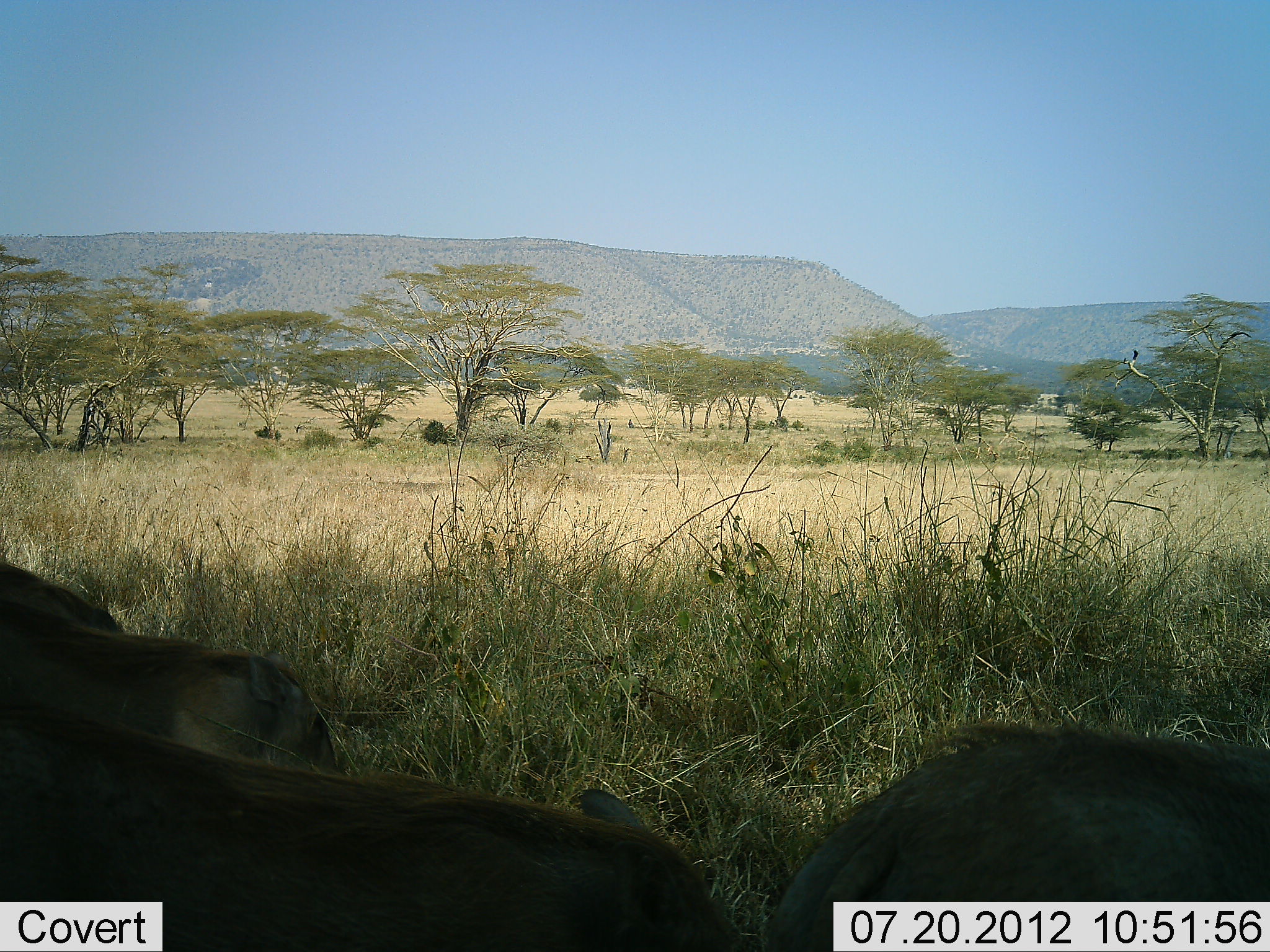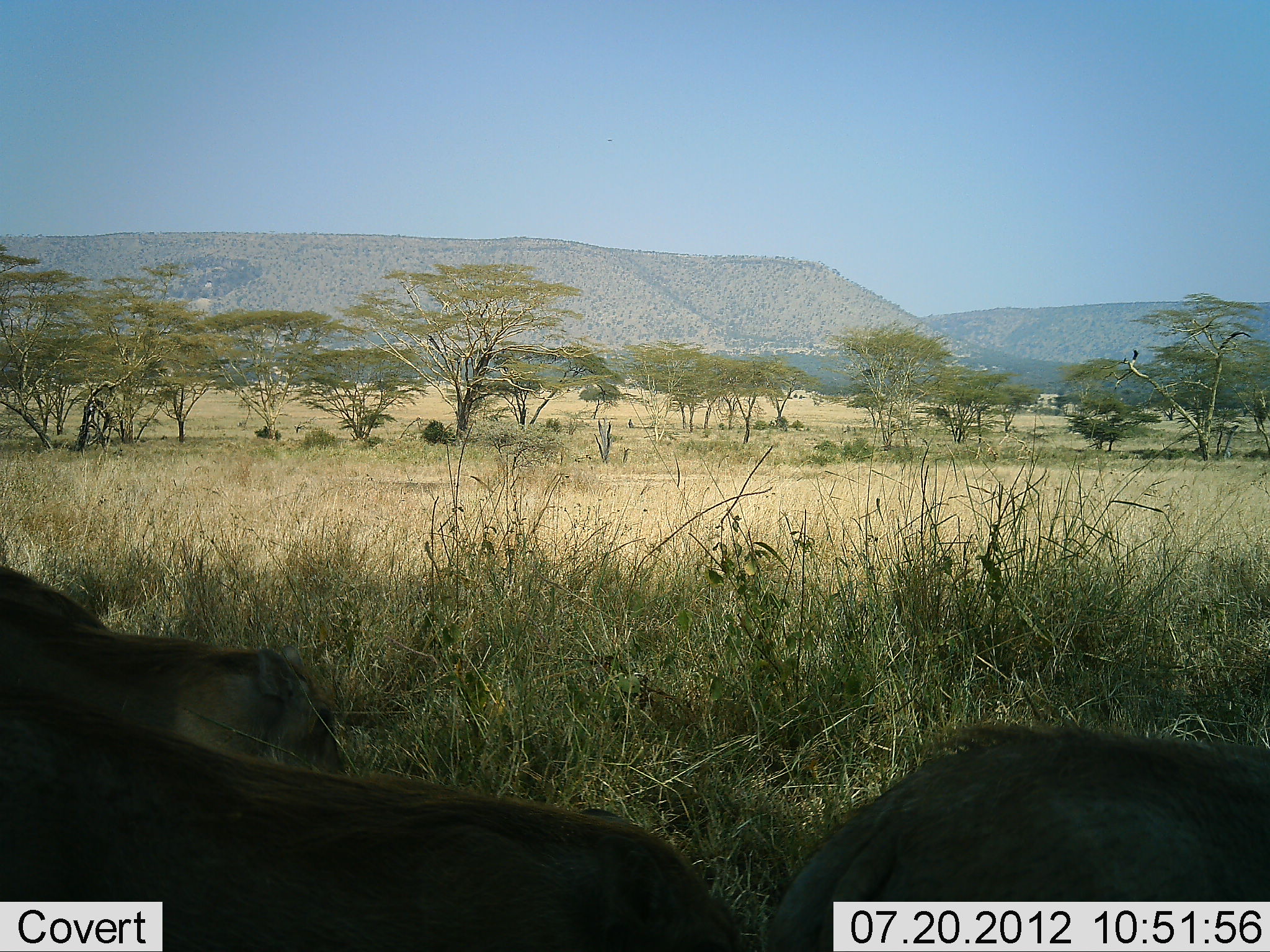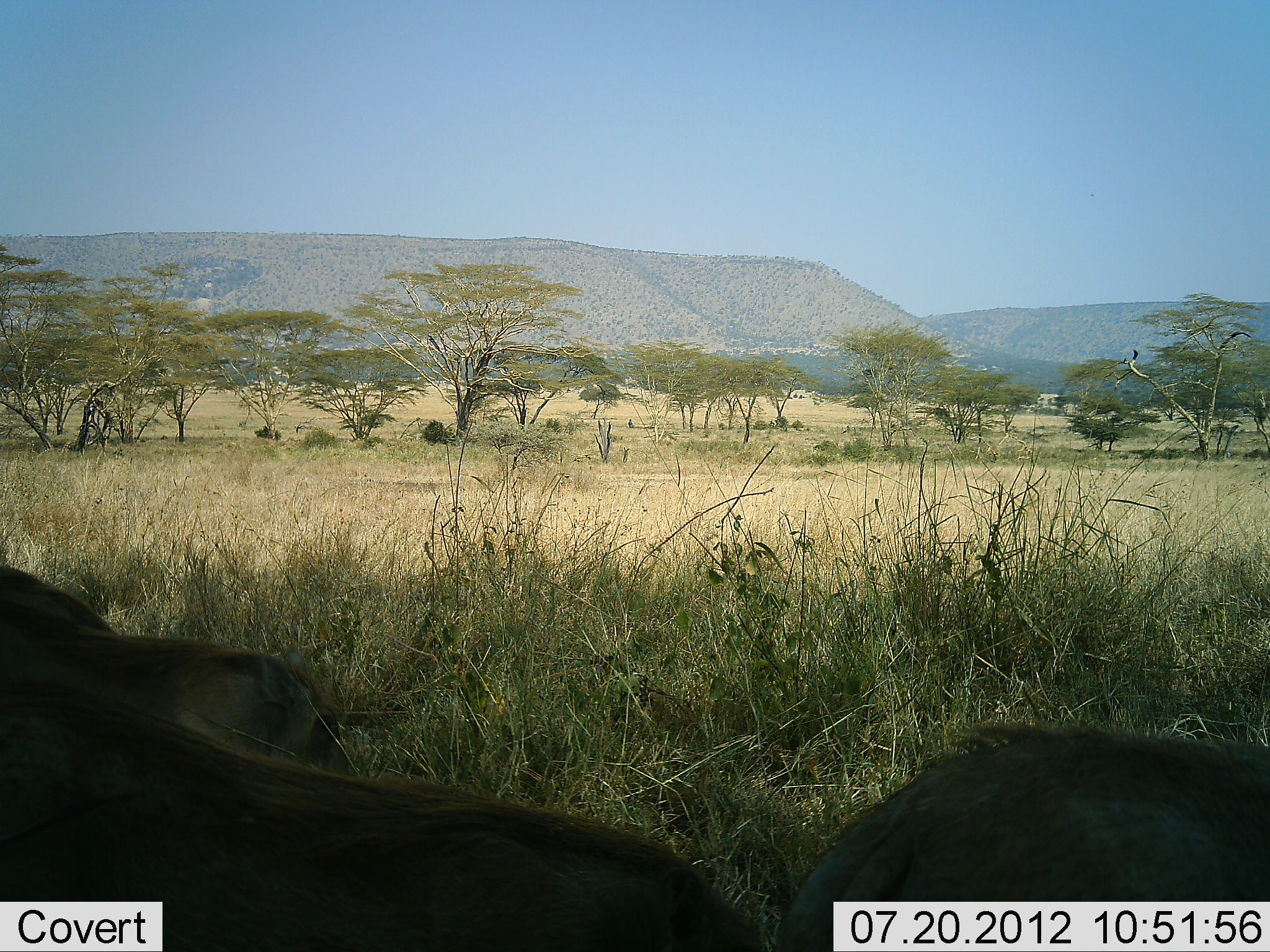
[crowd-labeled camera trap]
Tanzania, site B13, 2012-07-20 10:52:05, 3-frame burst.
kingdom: Animalia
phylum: Chordata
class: Mammalia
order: Artiodactyla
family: Suidae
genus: Phacochoerus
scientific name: Phacochoerus africanus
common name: warthog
Warthog (Phacochoerus africanus), count 4. Behavior (volunteer vote fractions): standing 40%, resting 10%, moving 20%, interacting 0%. Young present (vote fraction): 0%. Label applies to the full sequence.